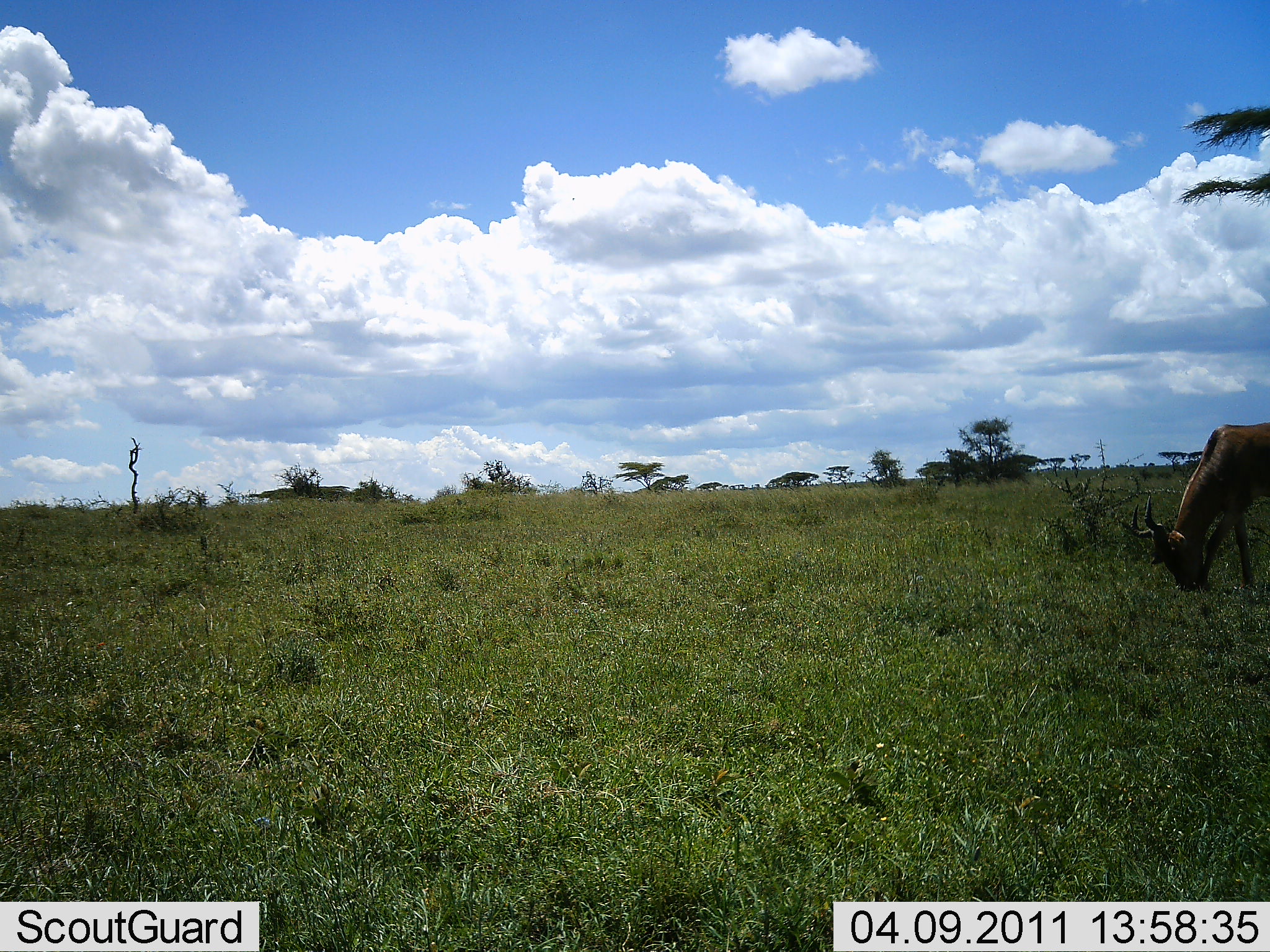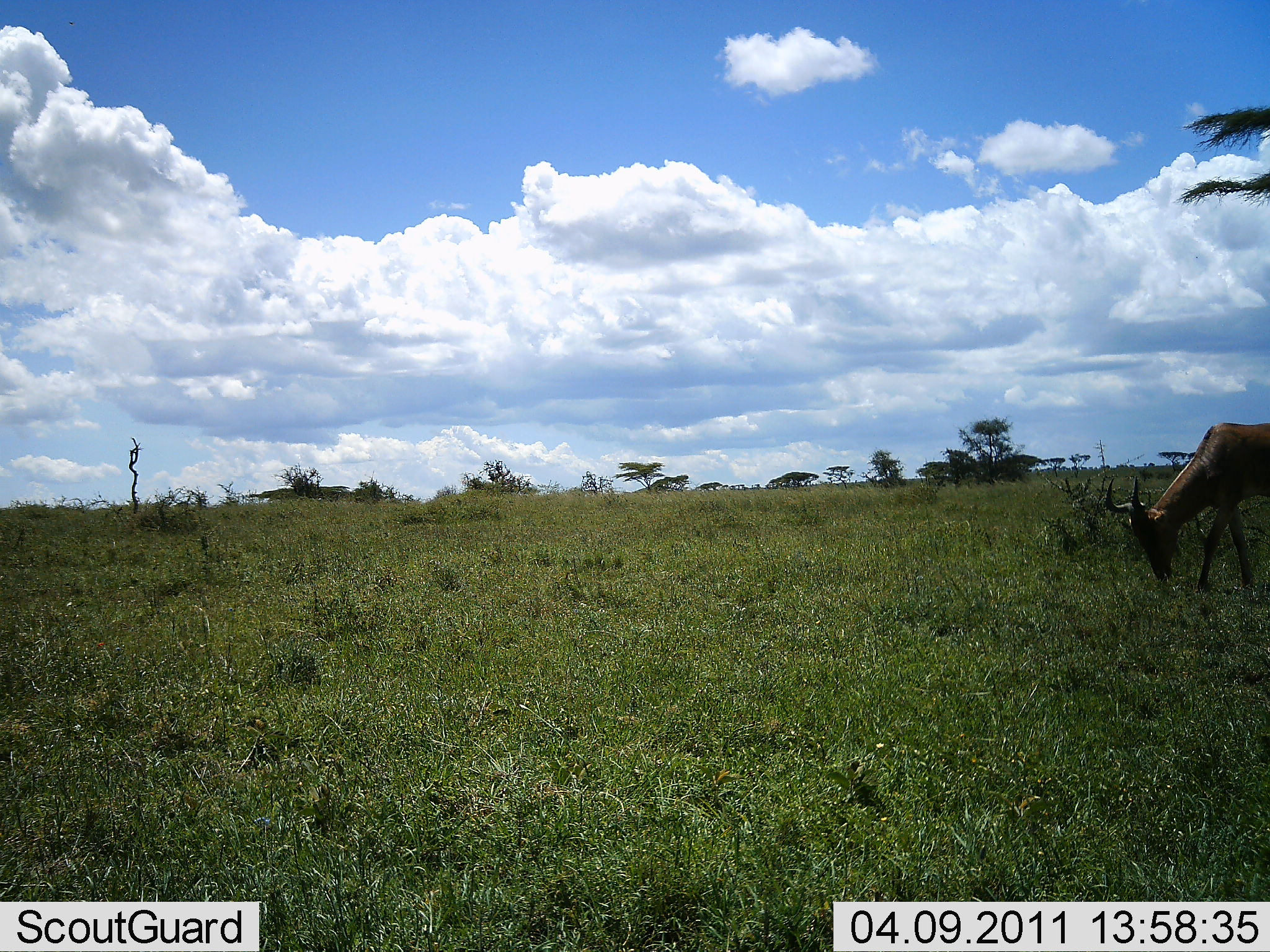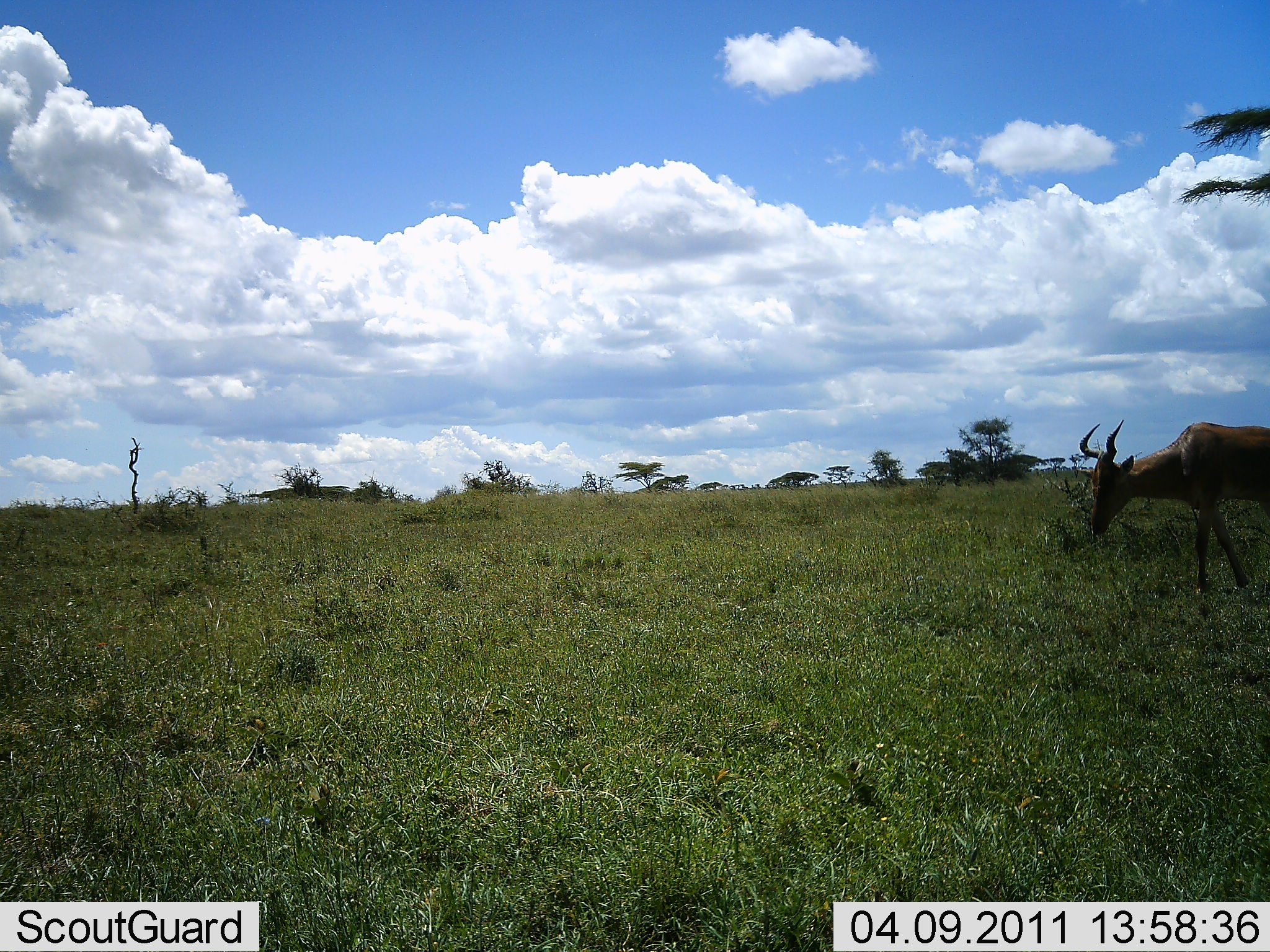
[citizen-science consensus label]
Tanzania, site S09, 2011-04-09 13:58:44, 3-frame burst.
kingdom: Animalia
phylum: Chordata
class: Mammalia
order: Artiodactyla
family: Bovidae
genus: Alcelaphus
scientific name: Alcelaphus buselaphus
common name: hartebeest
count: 1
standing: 25%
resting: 0%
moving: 8%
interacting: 0%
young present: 0%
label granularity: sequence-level